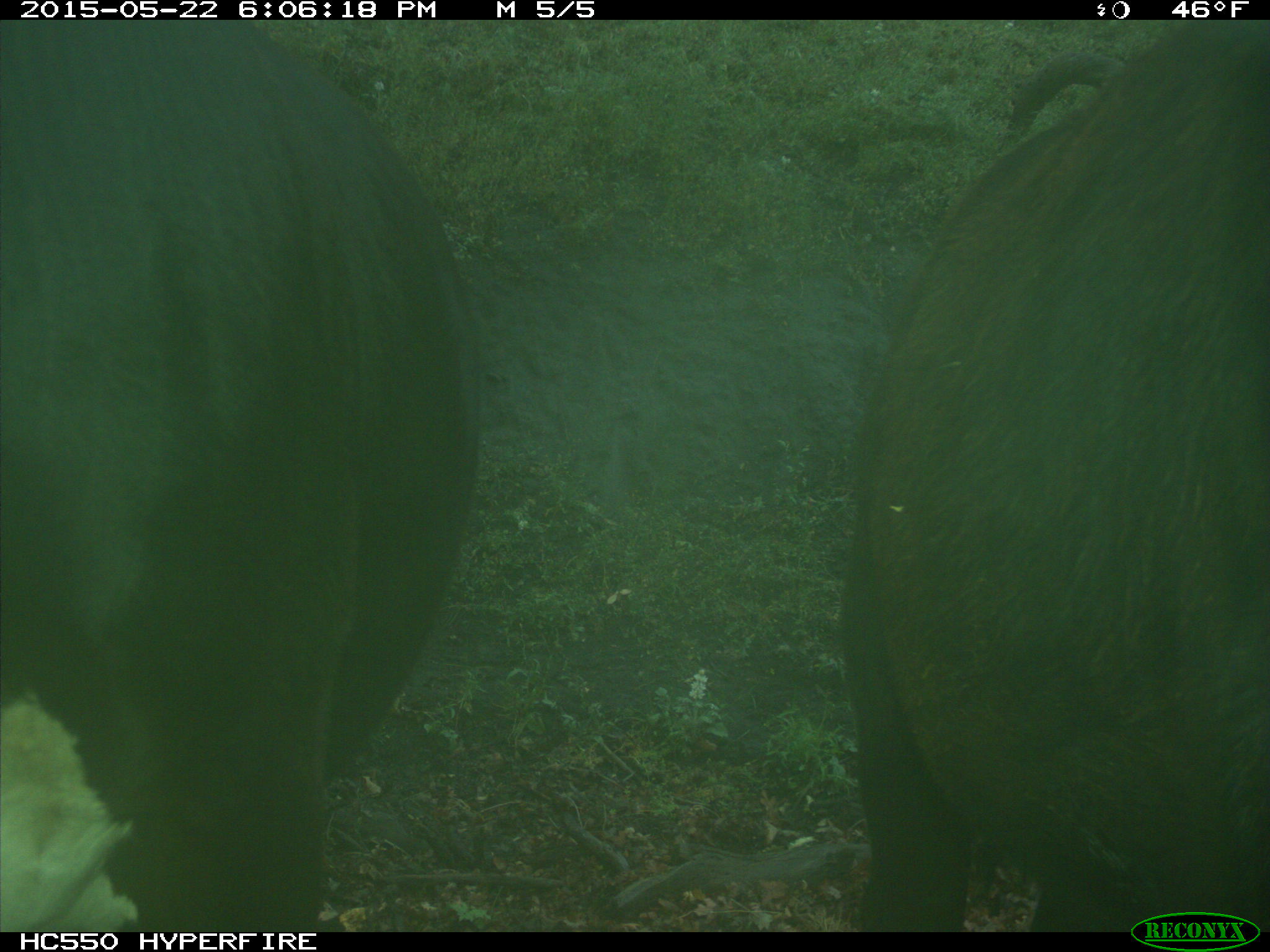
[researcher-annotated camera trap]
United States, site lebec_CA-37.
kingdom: Animalia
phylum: Chordata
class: Mammalia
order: Artiodactyla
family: Bovidae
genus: Bos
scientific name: Bos taurus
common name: domestic cow